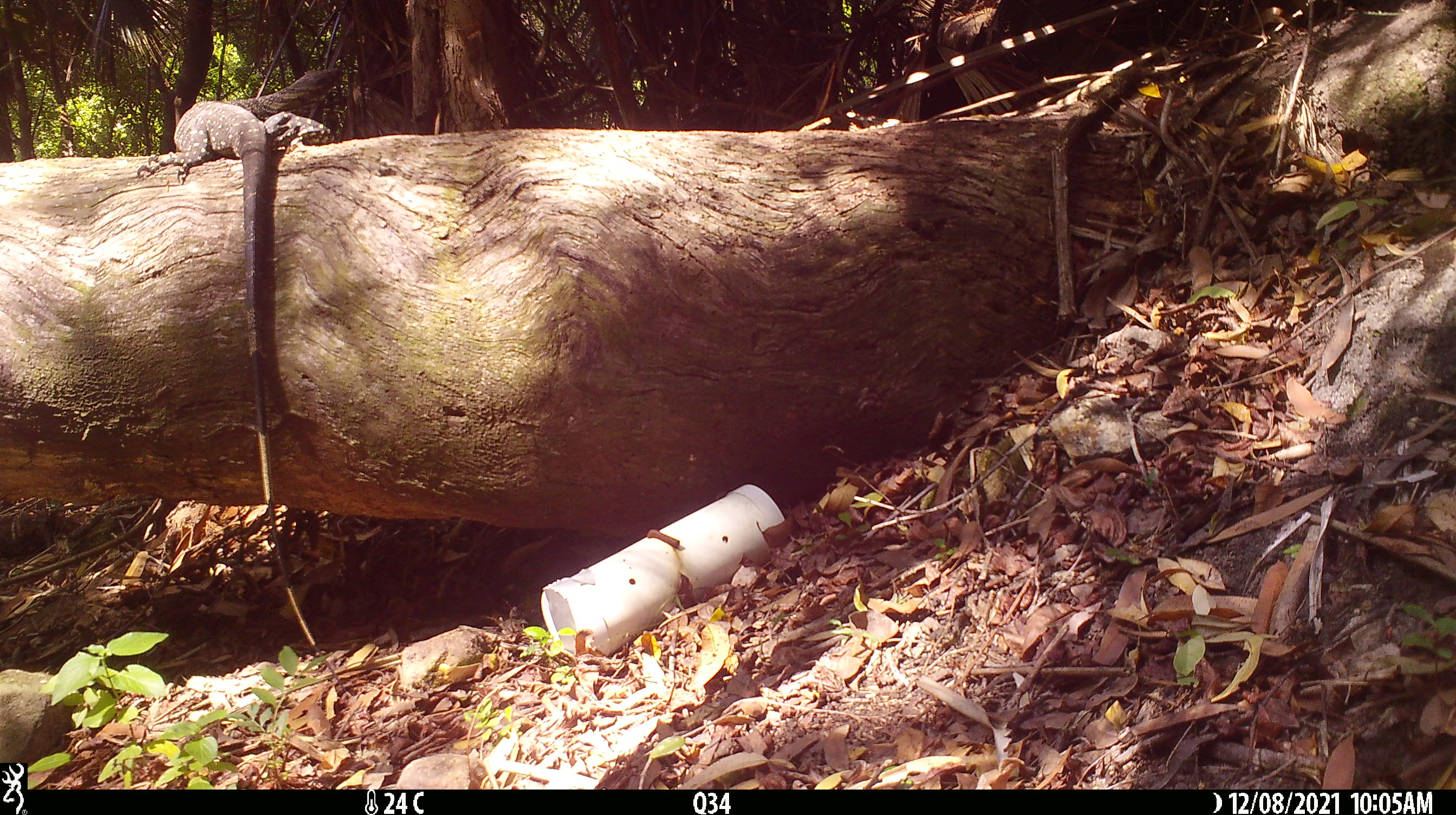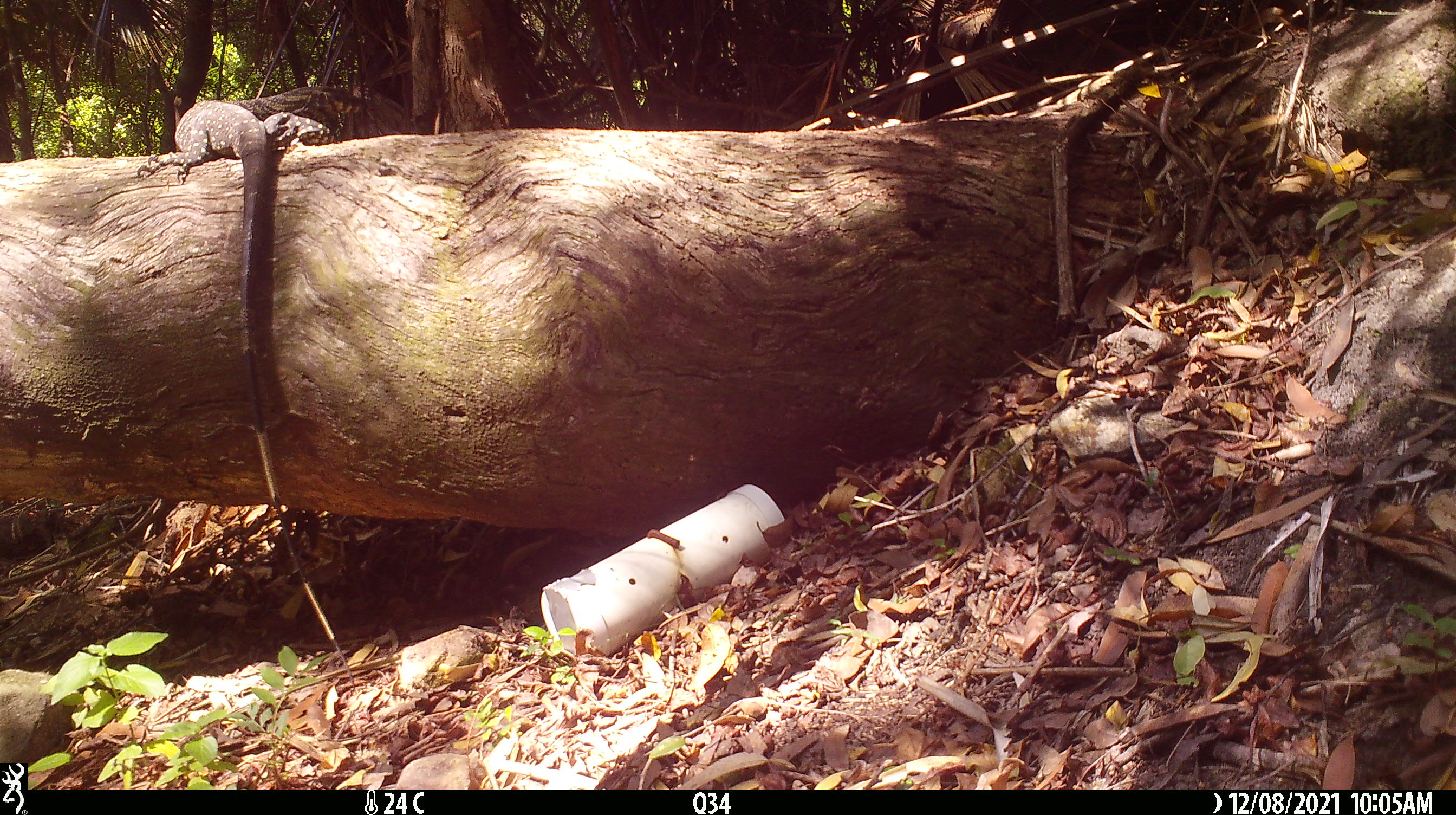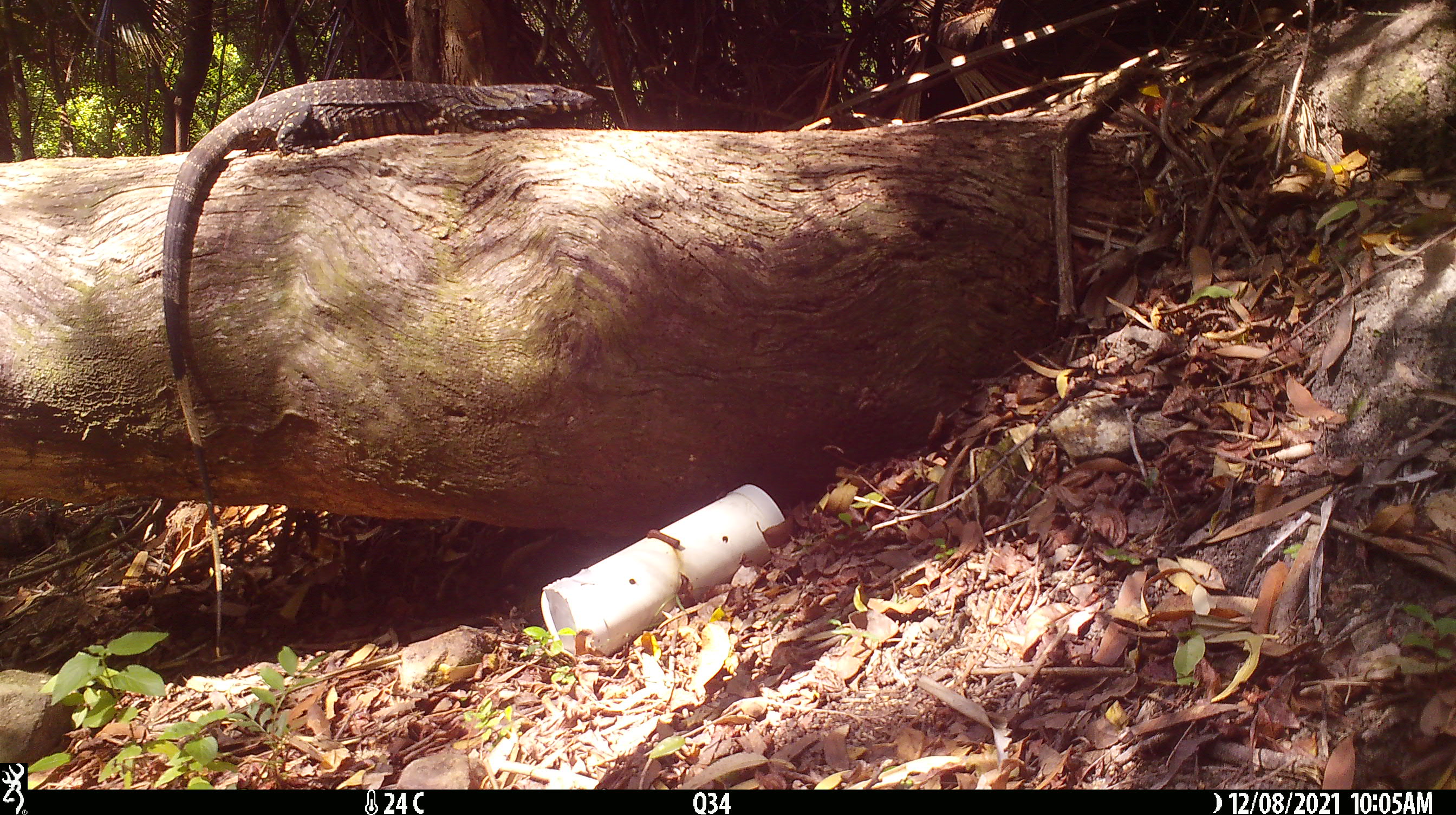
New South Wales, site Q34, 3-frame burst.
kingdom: Animalia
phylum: Chordata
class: Reptilia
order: Squamata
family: Varanidae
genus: Varanus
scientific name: Varanus varius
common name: lace monitor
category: goanna